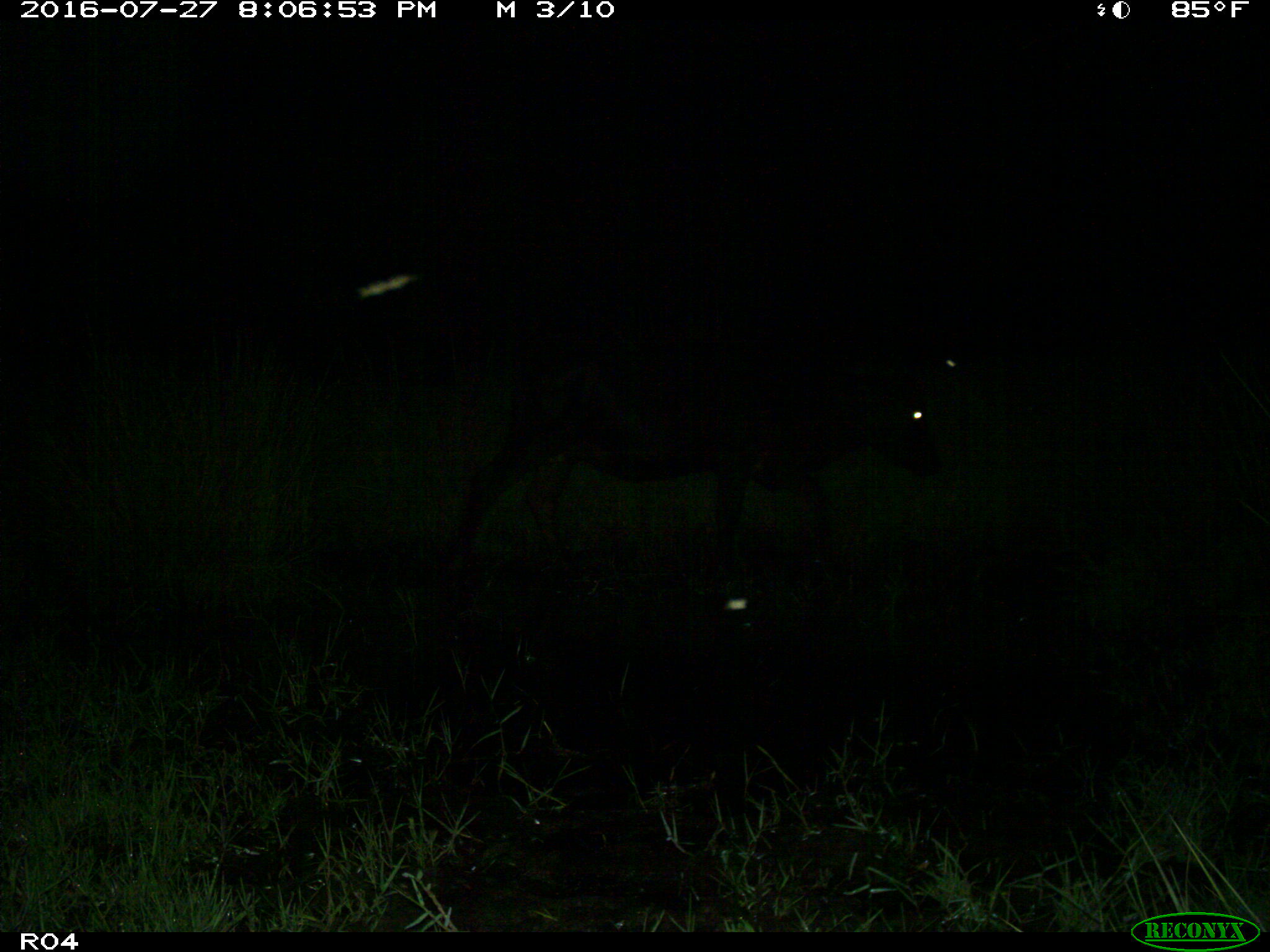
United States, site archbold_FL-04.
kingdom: Animalia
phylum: Chordata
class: Mammalia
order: Artiodactyla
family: Bovidae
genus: Bos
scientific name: Bos taurus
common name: domestic cow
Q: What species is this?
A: Bos taurus (domestic cow).